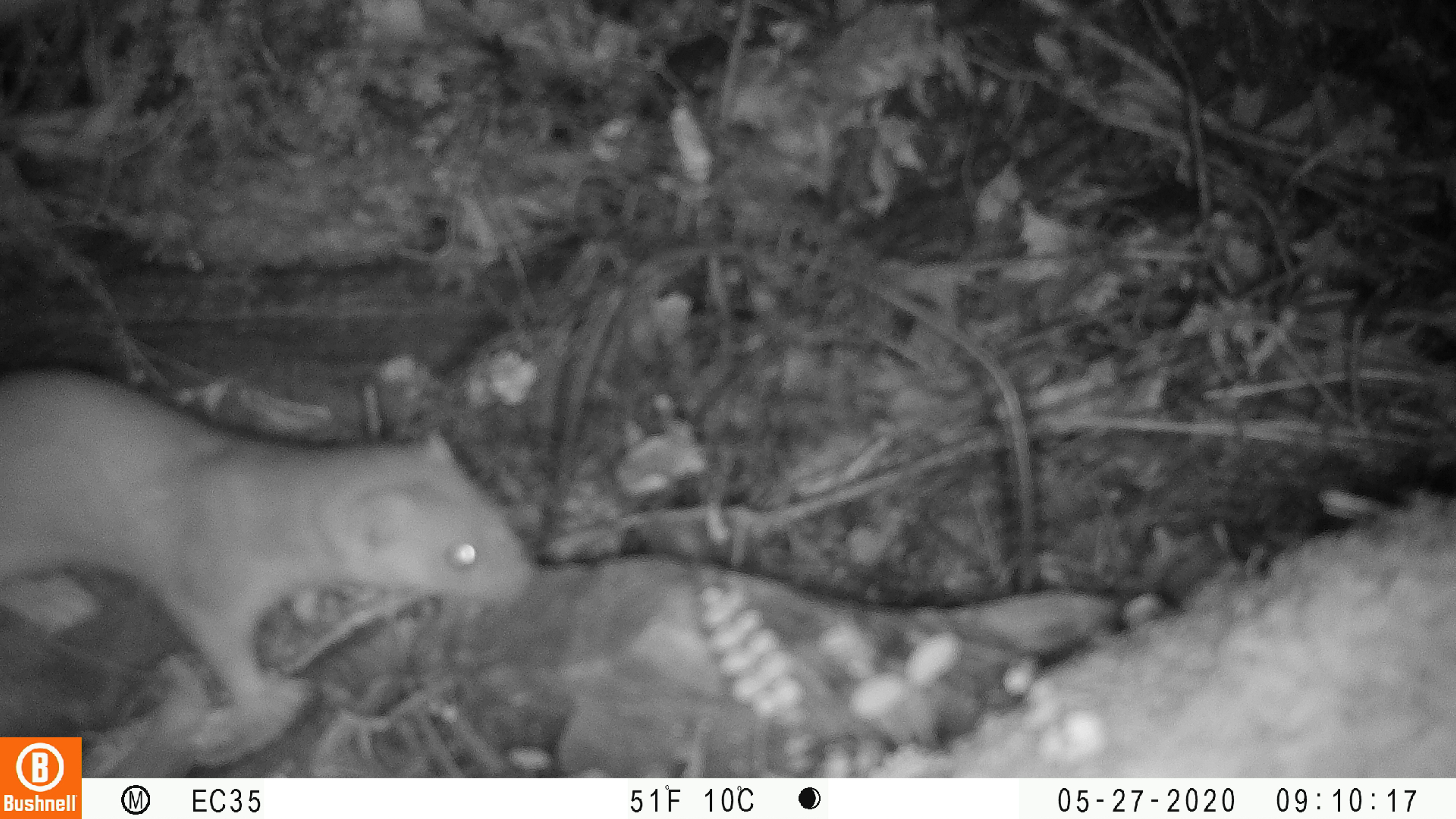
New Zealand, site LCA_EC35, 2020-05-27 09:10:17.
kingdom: Animalia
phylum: Chordata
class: Mammalia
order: Carnivora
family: Mustelidae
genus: Mustela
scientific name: Mustela erminea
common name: stoat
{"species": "stoat (Mustela erminea)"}